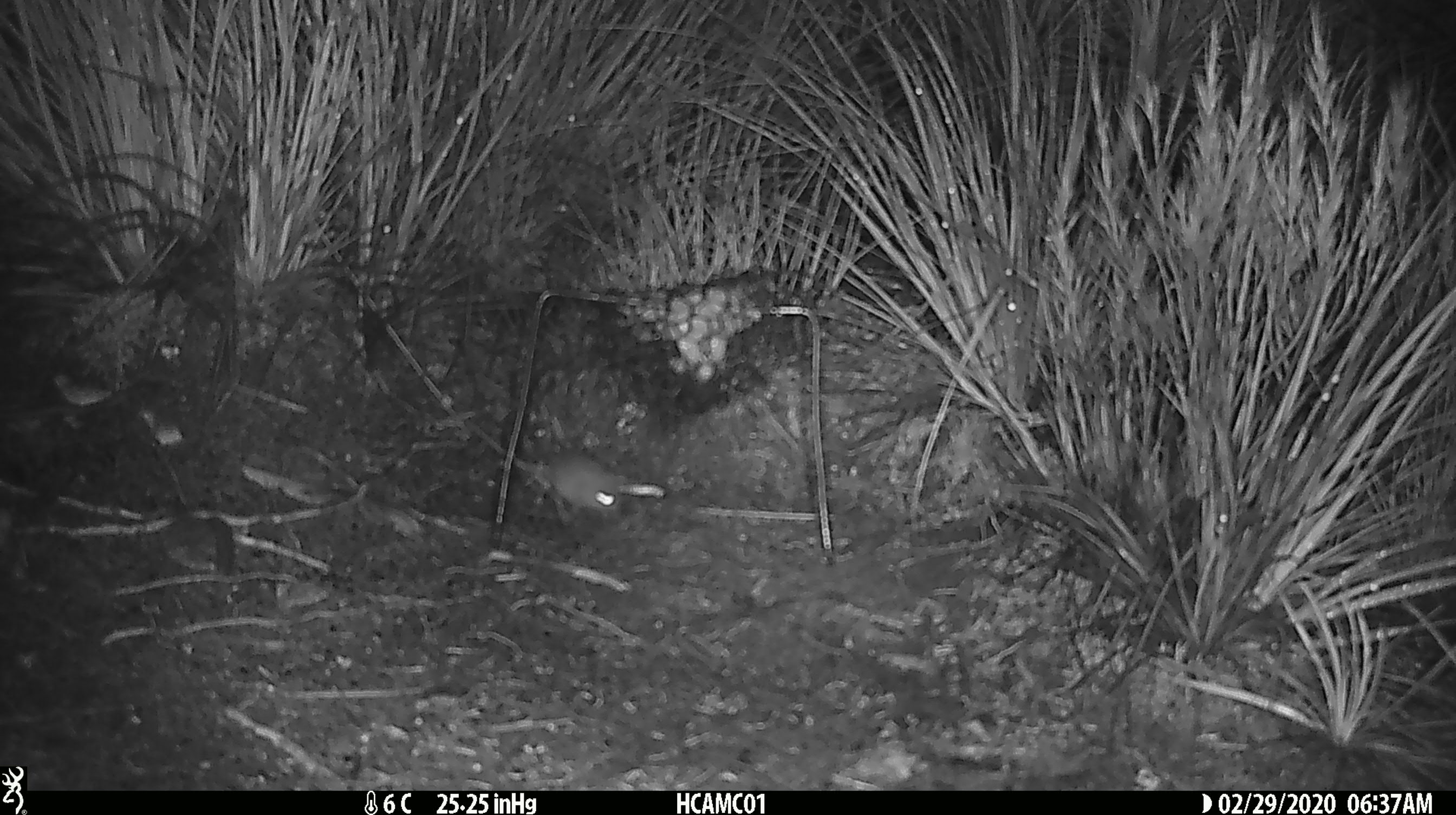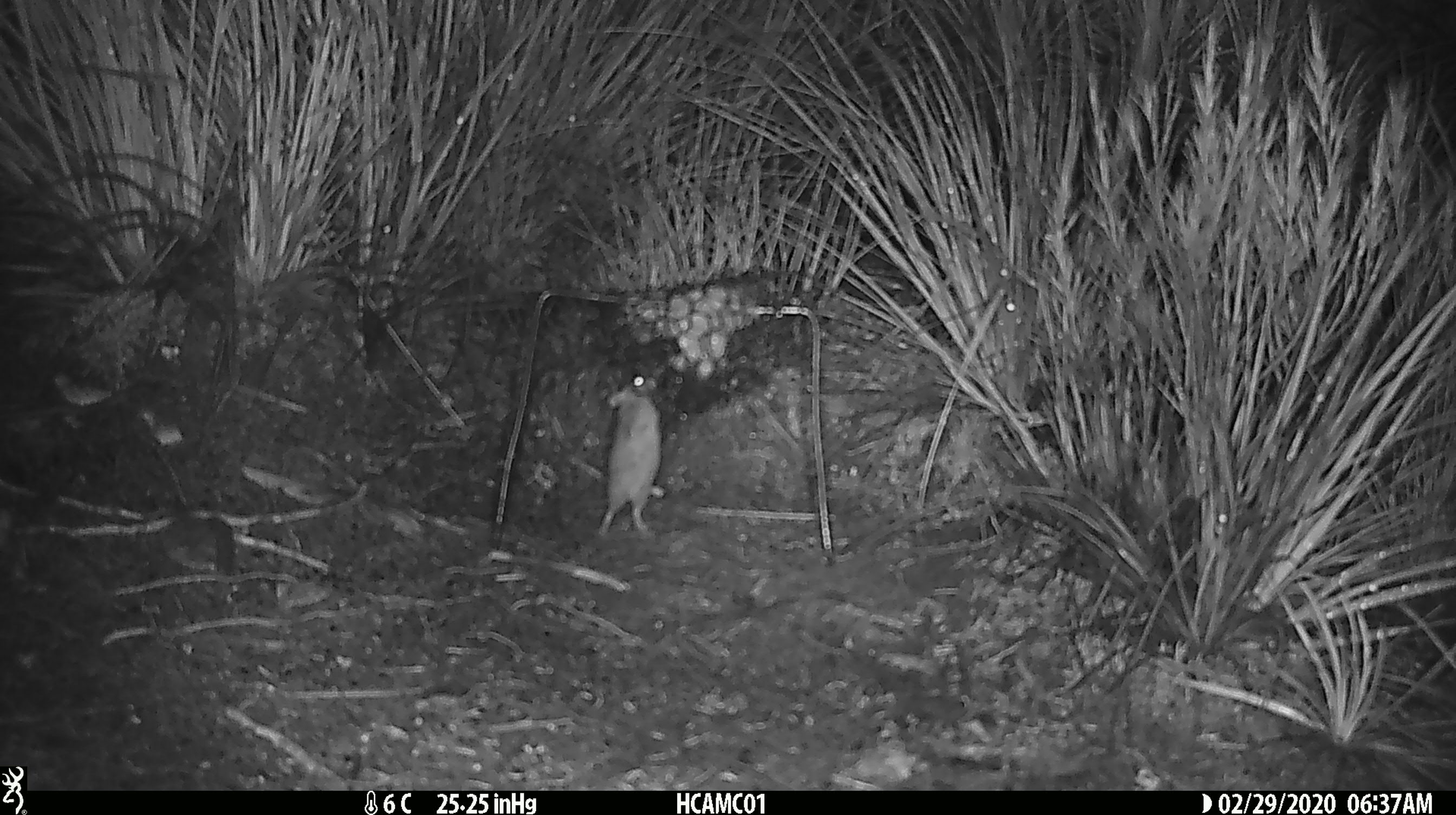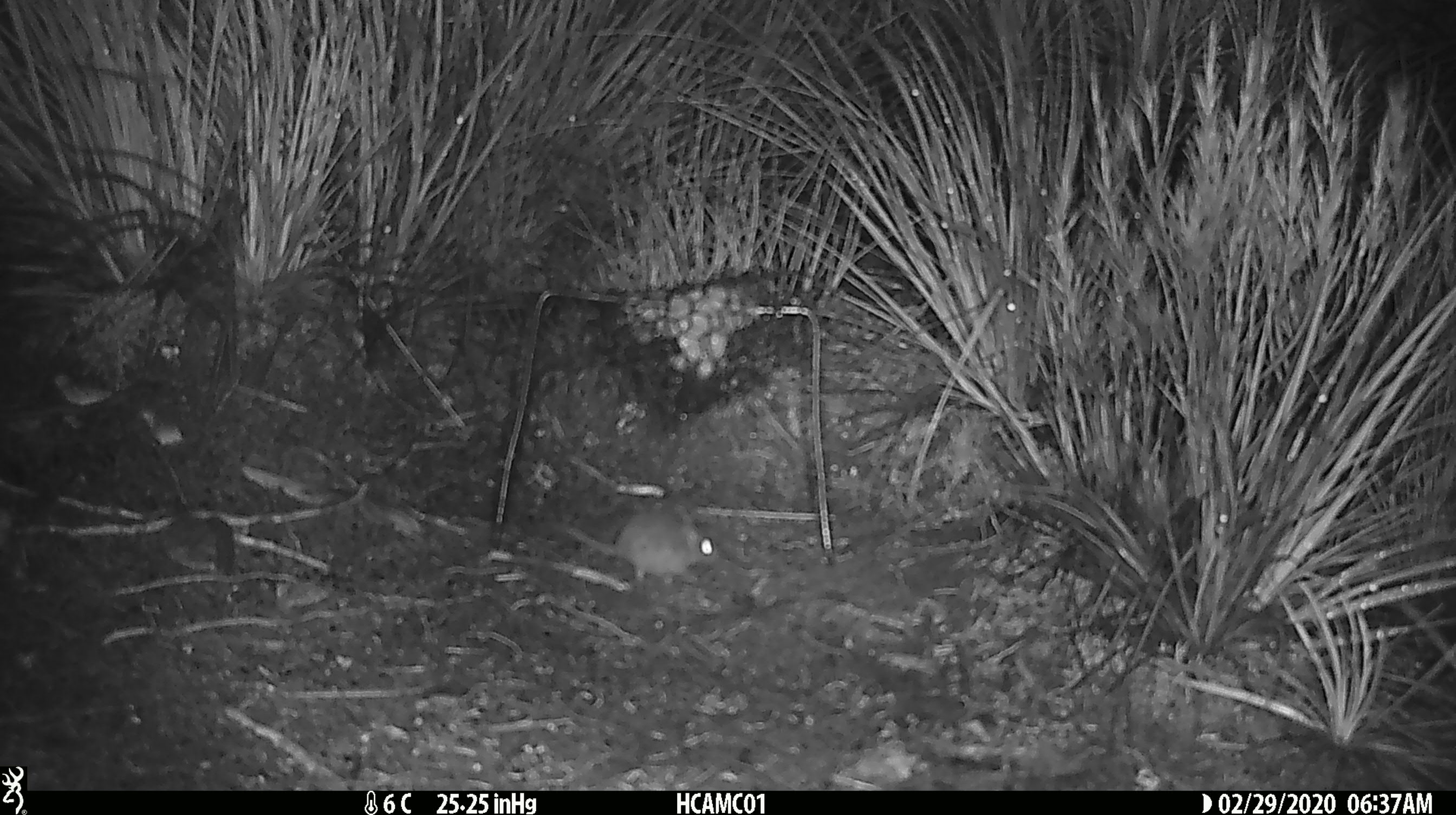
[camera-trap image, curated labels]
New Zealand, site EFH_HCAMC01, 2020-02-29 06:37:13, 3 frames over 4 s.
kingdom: Animalia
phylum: Chordata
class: Mammalia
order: Rodentia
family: Muridae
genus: Mus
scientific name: Mus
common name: mouse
Mouse (Mus).